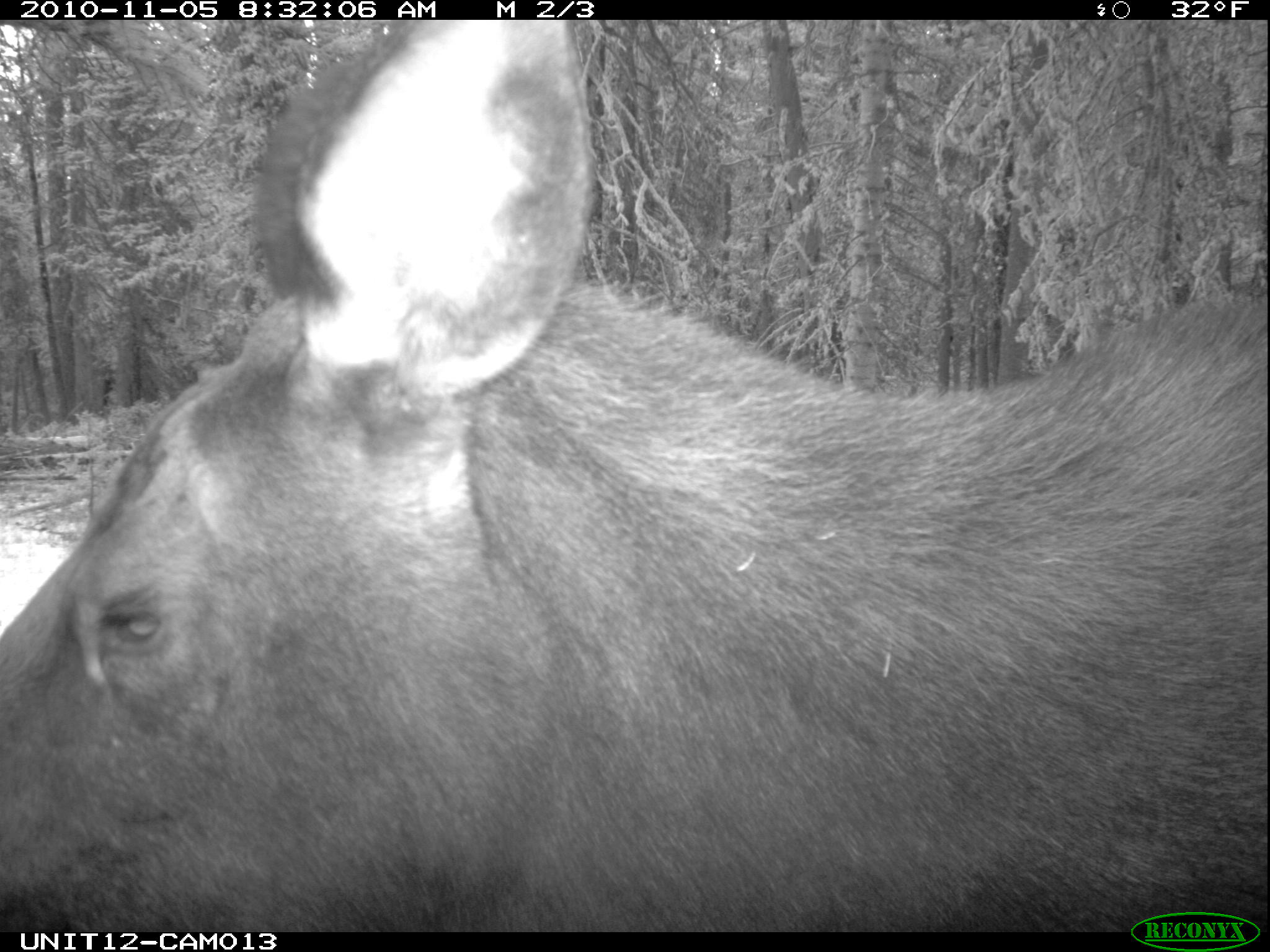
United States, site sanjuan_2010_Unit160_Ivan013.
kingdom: Animalia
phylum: Chordata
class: Mammalia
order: Artiodactyla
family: Cervidae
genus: Alces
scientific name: Alces alces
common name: moose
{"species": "Alces alces (moose)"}